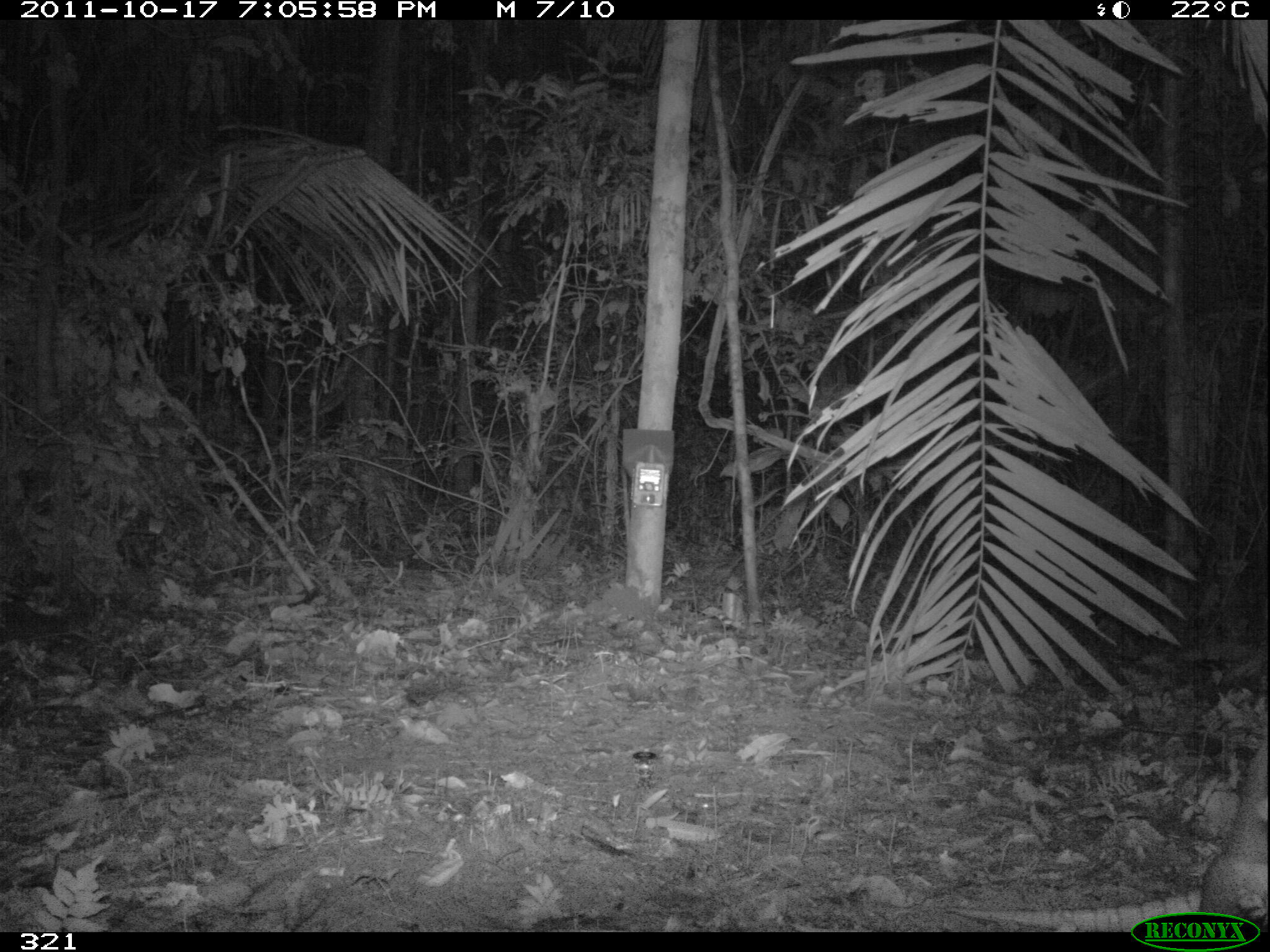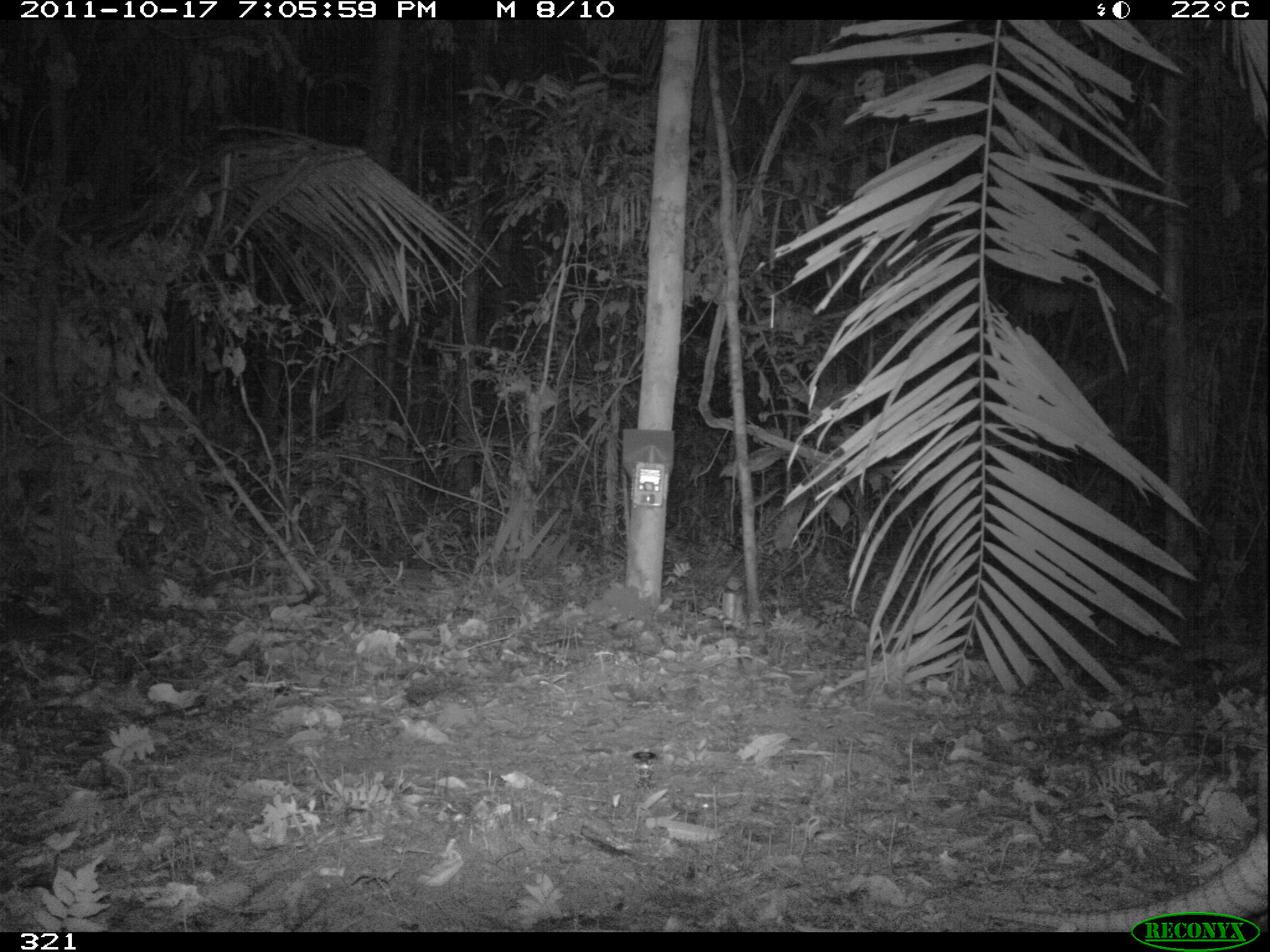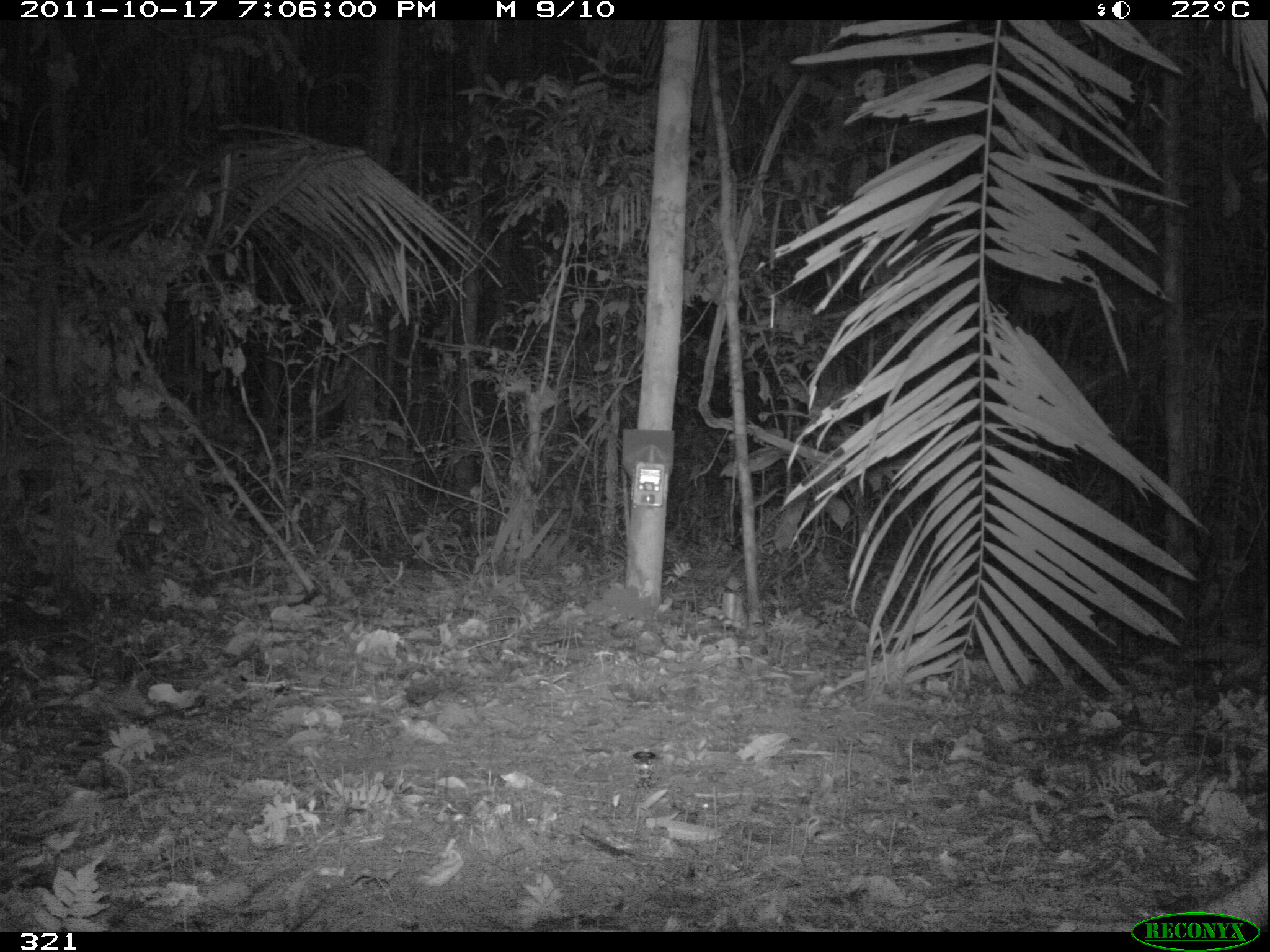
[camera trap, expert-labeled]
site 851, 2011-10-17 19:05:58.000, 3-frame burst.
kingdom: Animalia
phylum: Chordata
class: Mammalia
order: Cingulata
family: Dasypodidae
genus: Dasypus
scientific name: Dasypus kappleri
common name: greater long-nosed armadillo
Dasypus kappleri (greater long-nosed armadillo).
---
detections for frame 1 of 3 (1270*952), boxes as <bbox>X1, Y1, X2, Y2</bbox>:
dasypus kappleri: <bbox>946, 706, 1269, 931</bbox>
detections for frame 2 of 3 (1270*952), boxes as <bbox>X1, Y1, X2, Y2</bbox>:
dasypus kappleri: <bbox>981, 748, 1268, 932</bbox>